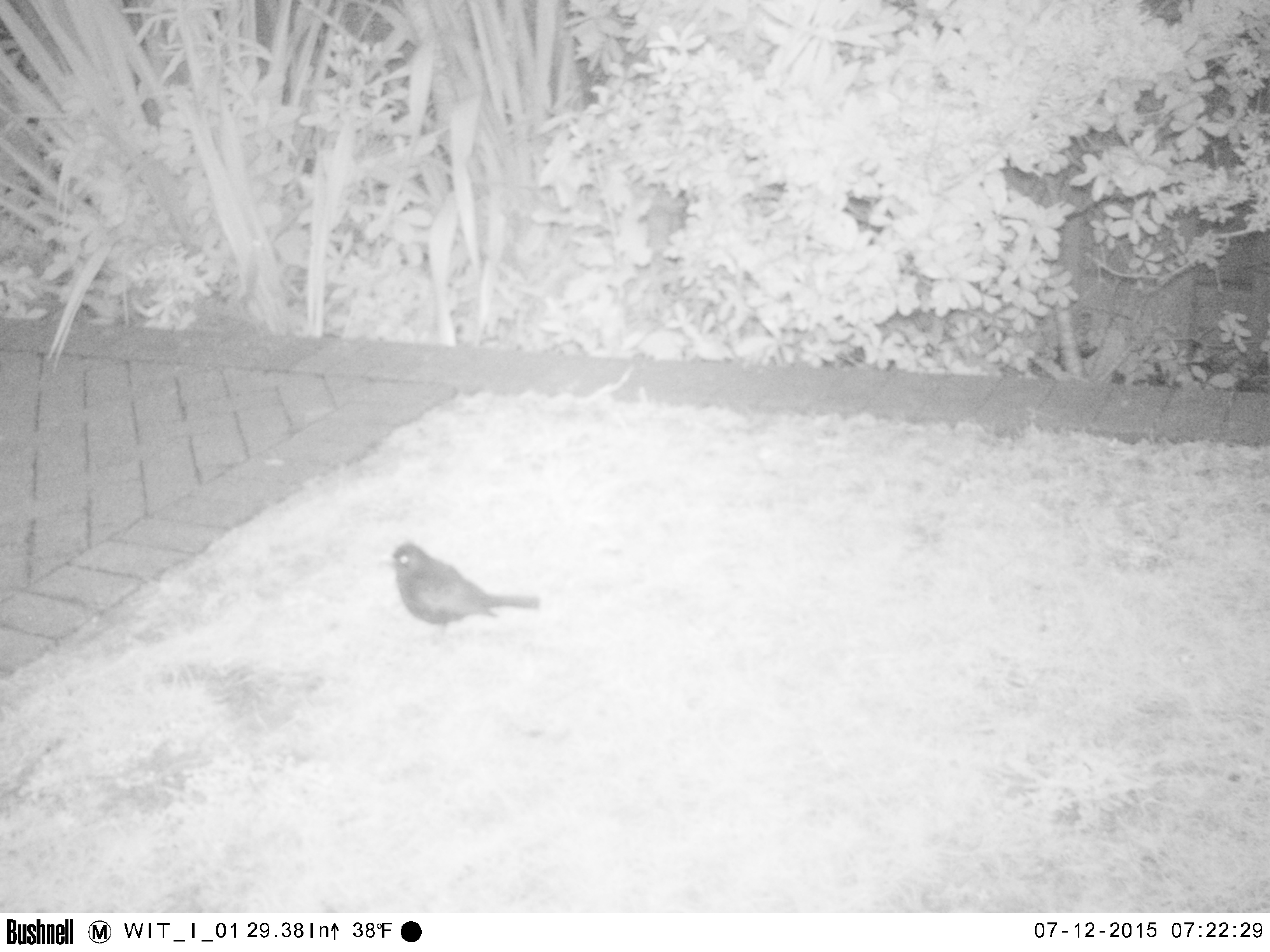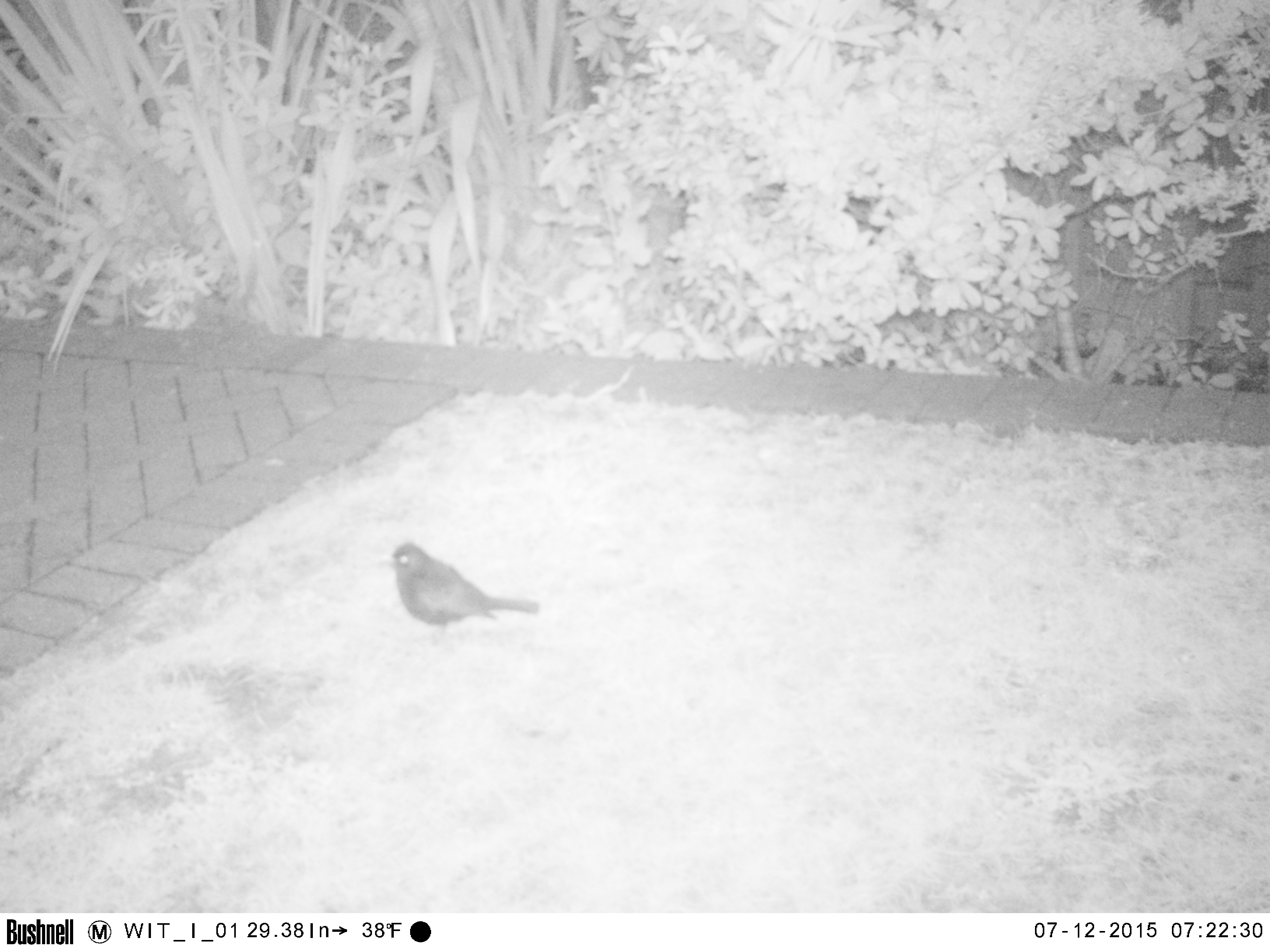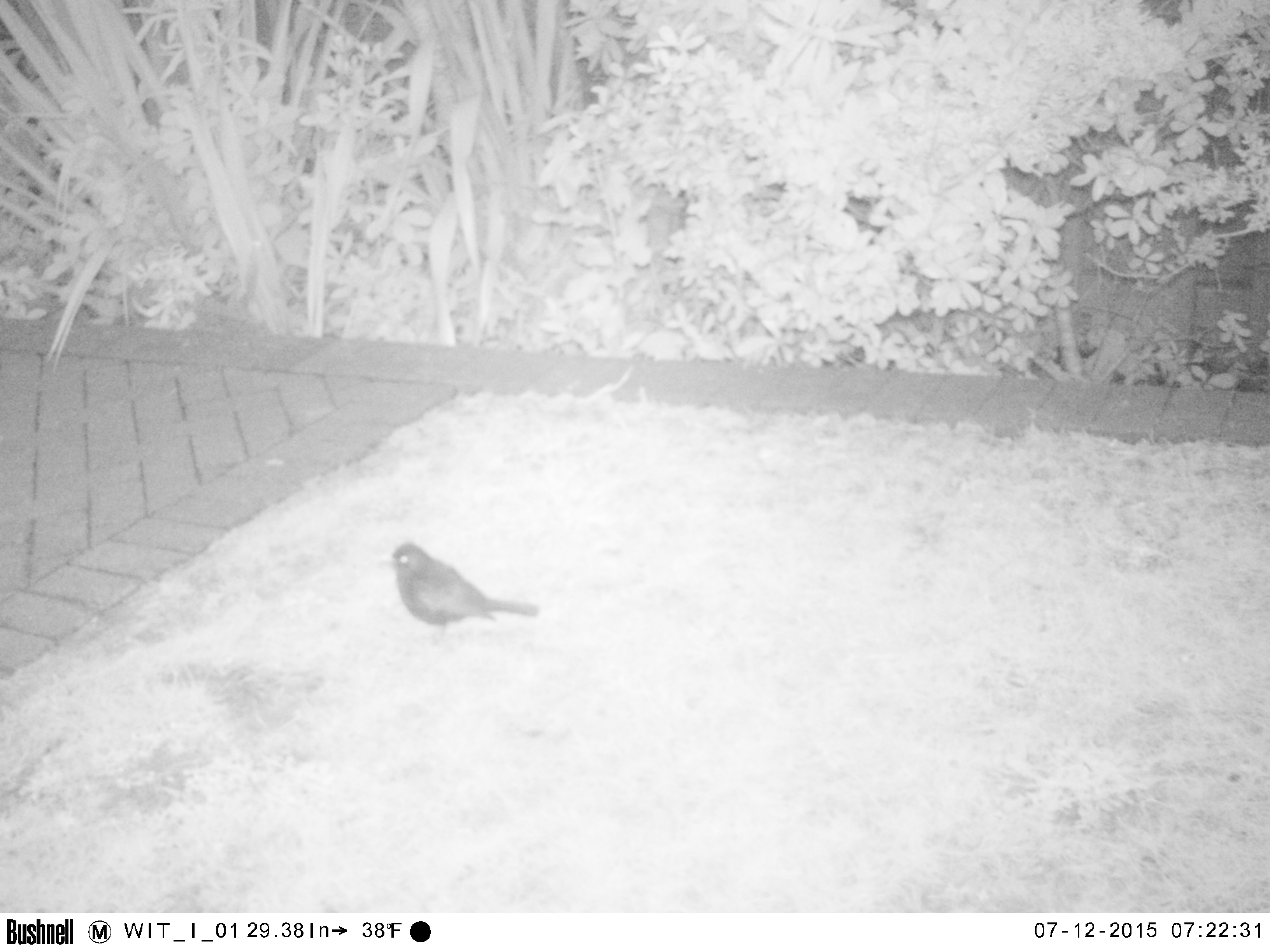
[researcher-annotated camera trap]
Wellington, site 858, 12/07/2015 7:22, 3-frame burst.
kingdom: Animalia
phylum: Chordata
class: Aves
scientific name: Aves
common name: bird